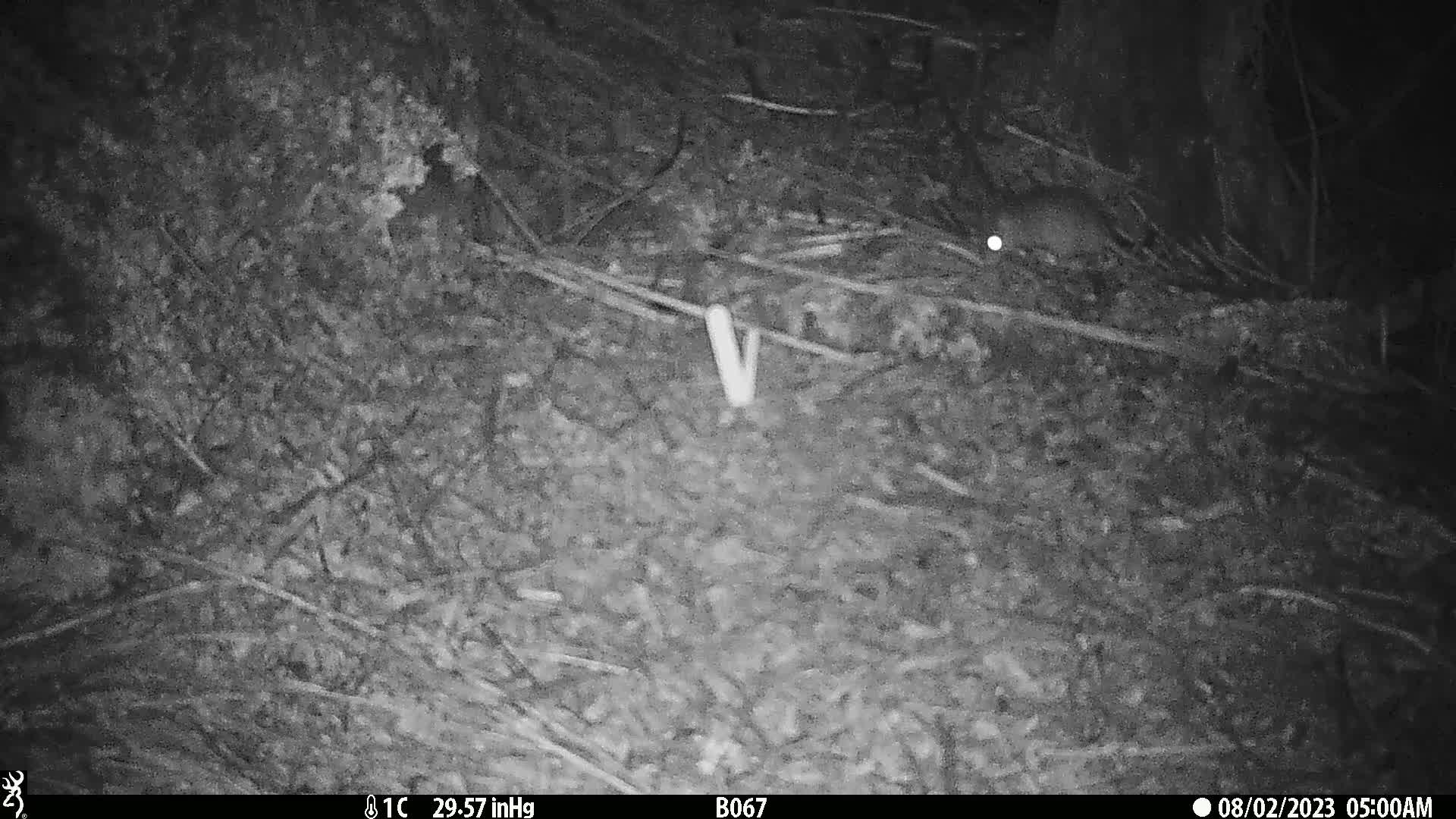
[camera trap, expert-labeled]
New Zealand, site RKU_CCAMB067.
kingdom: Animalia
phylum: Chordata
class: Mammalia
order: Rodentia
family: Muridae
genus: Rattus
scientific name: Rattus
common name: rat